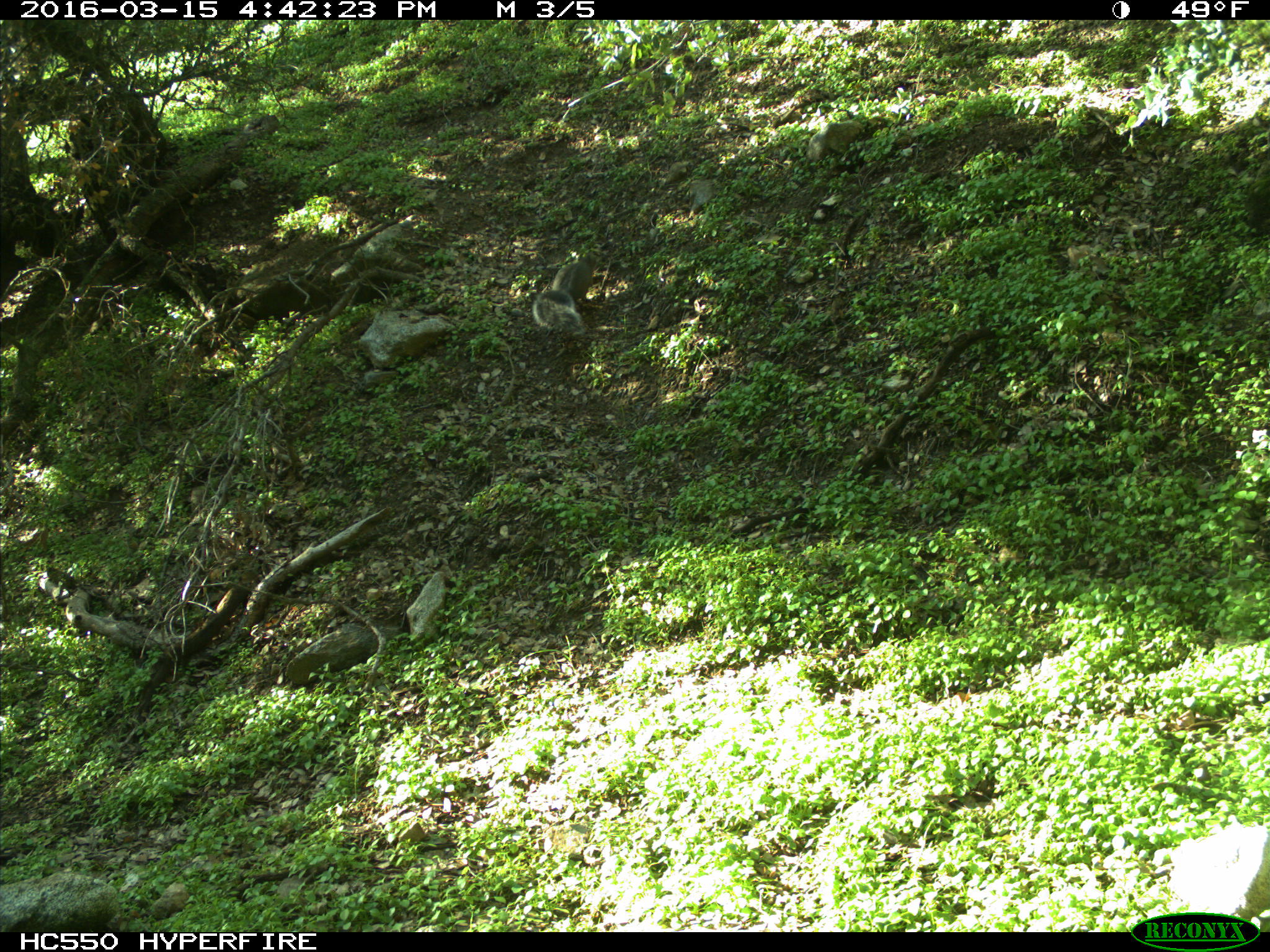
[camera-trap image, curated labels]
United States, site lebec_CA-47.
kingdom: Animalia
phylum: Chordata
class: Mammalia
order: Rodentia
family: Sciuridae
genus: Sciurus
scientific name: Sciurus carolinensis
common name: eastern gray squirrel